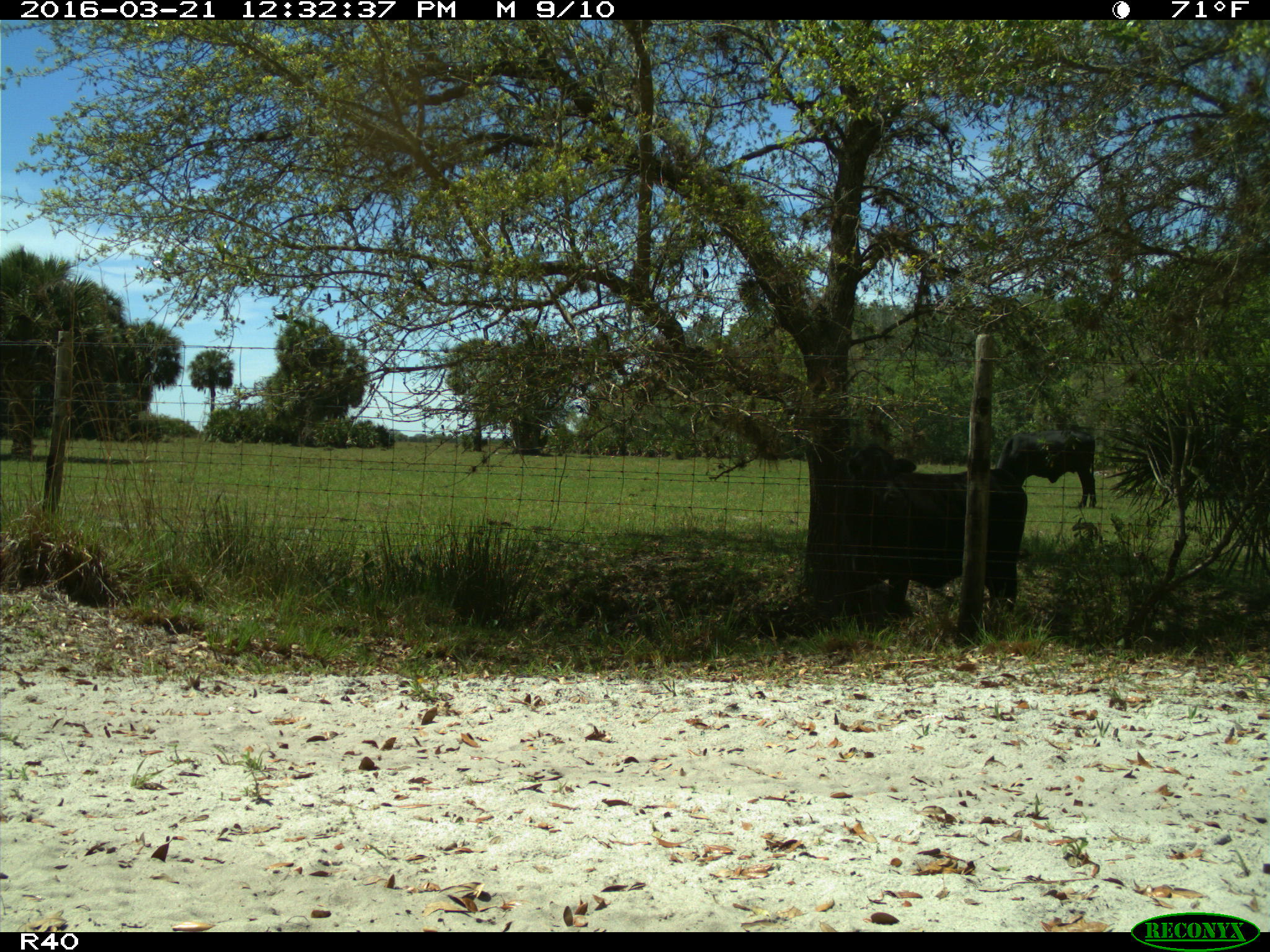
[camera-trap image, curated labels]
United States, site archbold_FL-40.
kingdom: Animalia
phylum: Chordata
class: Mammalia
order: Artiodactyla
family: Bovidae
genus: Bos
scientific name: Bos taurus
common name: domestic cow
Bos taurus (domestic cow).